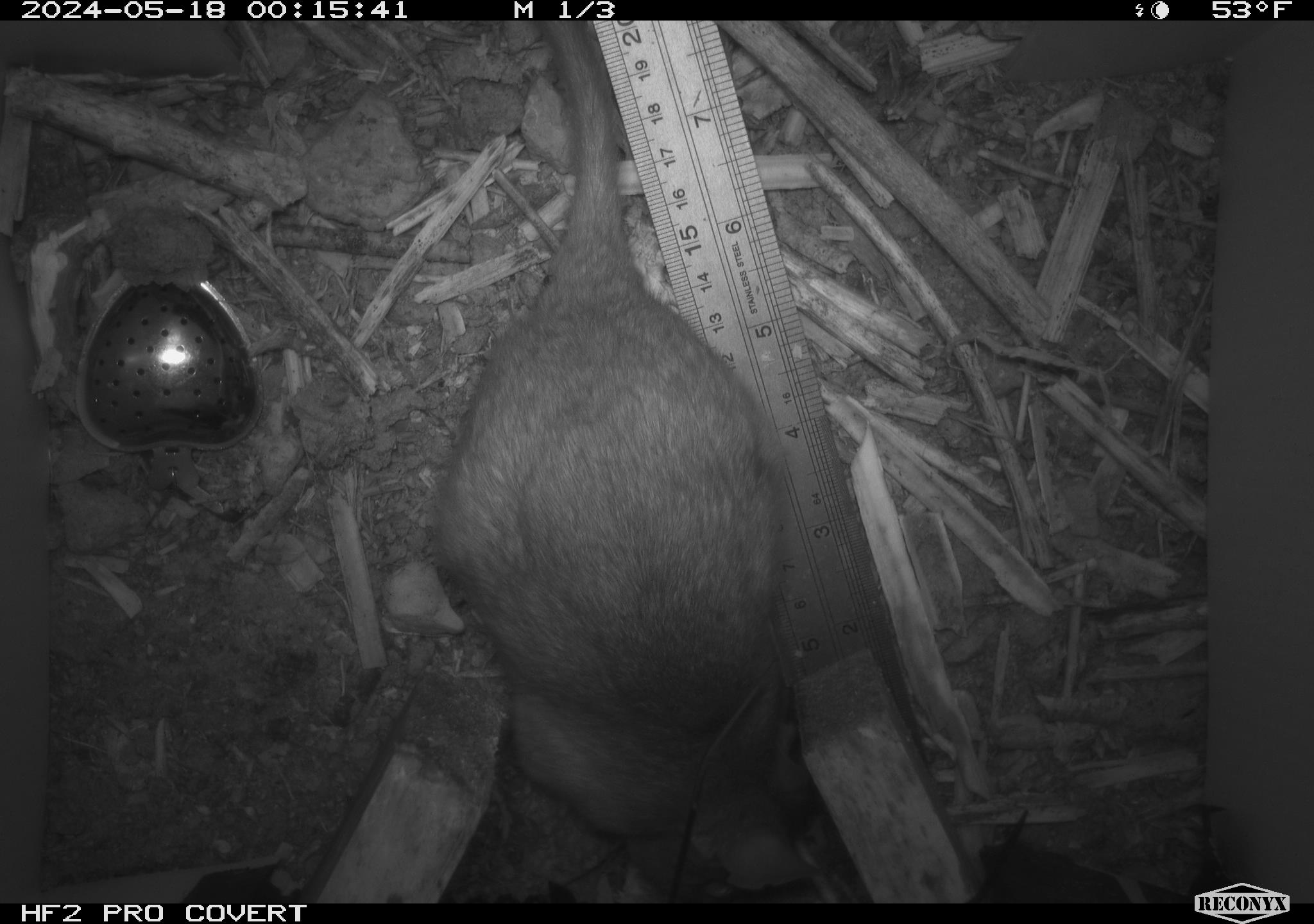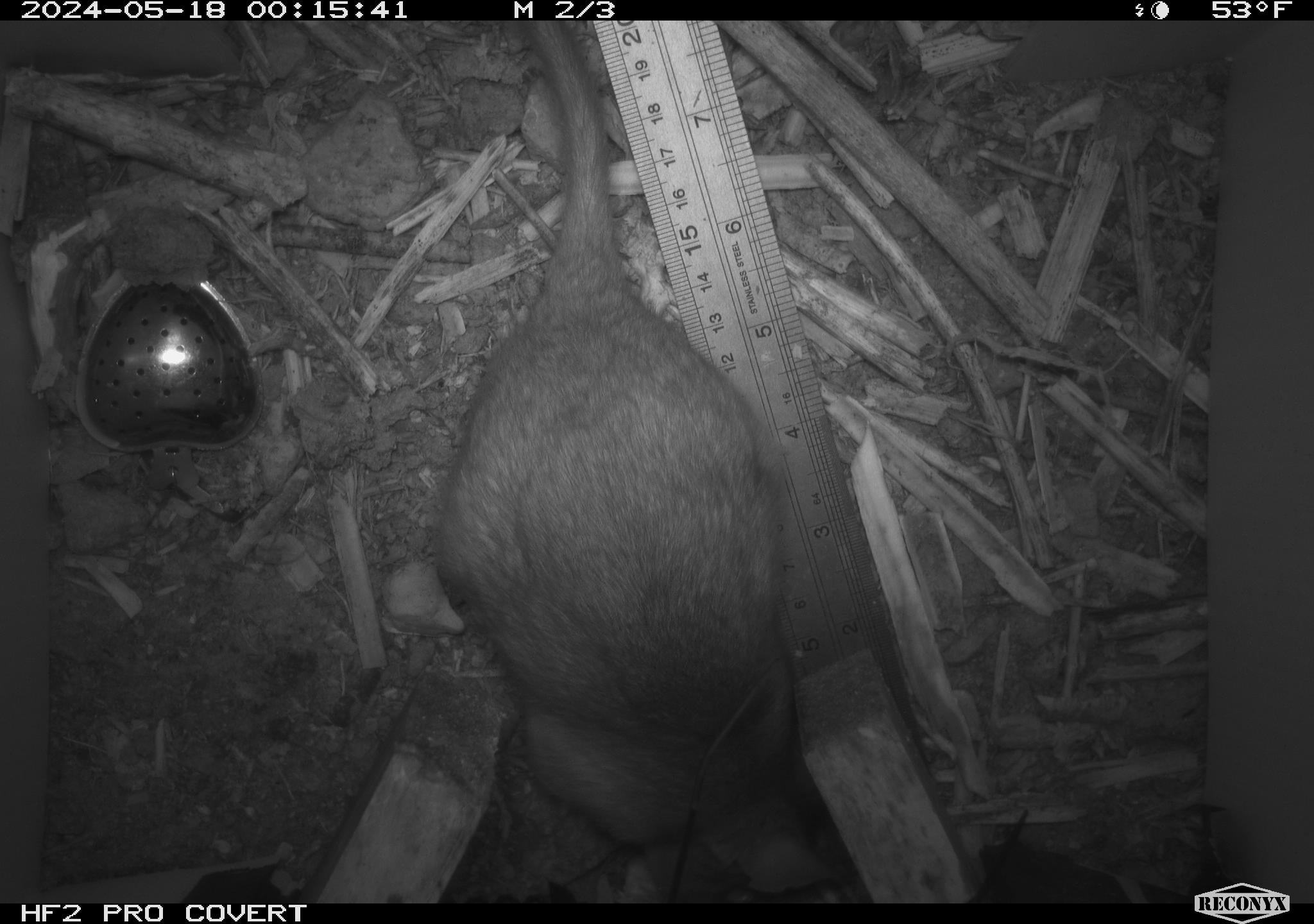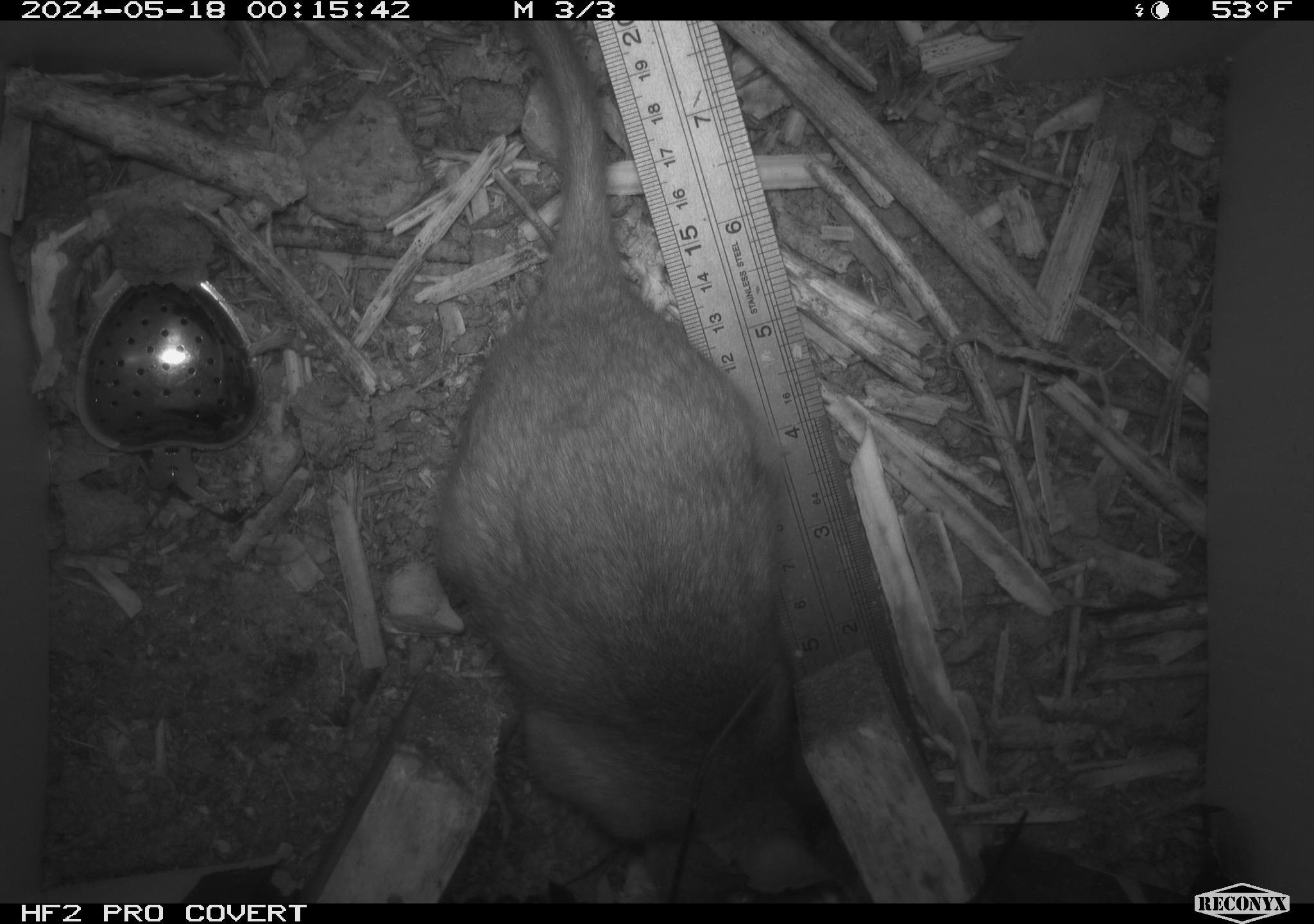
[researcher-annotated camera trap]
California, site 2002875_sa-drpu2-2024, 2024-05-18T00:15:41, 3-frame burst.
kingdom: Animalia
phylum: Chordata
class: Mammalia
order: Rodentia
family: Cricetidae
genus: Neotoma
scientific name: Neotoma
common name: pack rat or woodrat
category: neotoma species